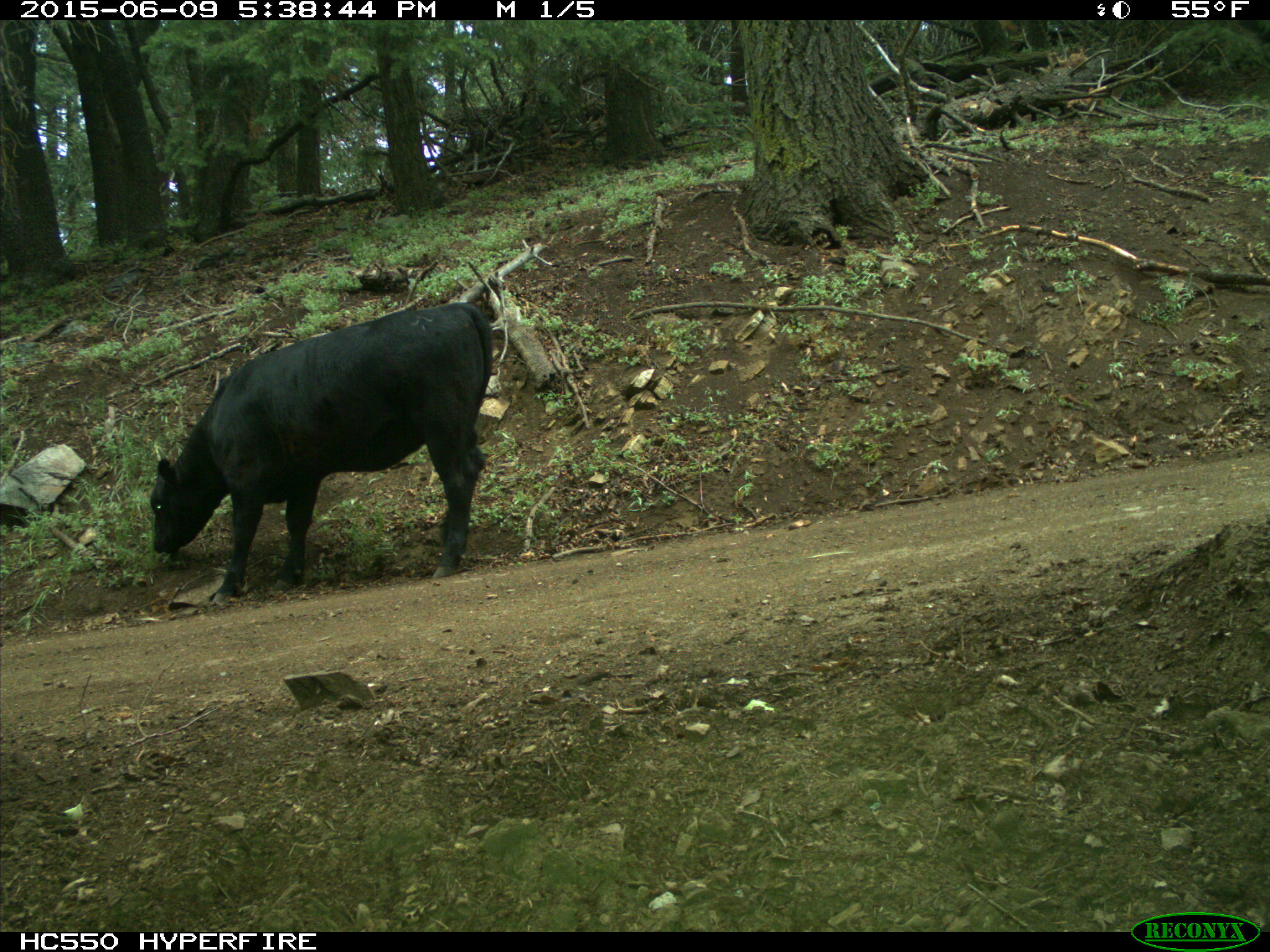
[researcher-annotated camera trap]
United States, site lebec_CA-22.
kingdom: Animalia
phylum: Chordata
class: Mammalia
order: Artiodactyla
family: Bovidae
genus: Bos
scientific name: Bos taurus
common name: domestic cow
Bos taurus (domestic cow).